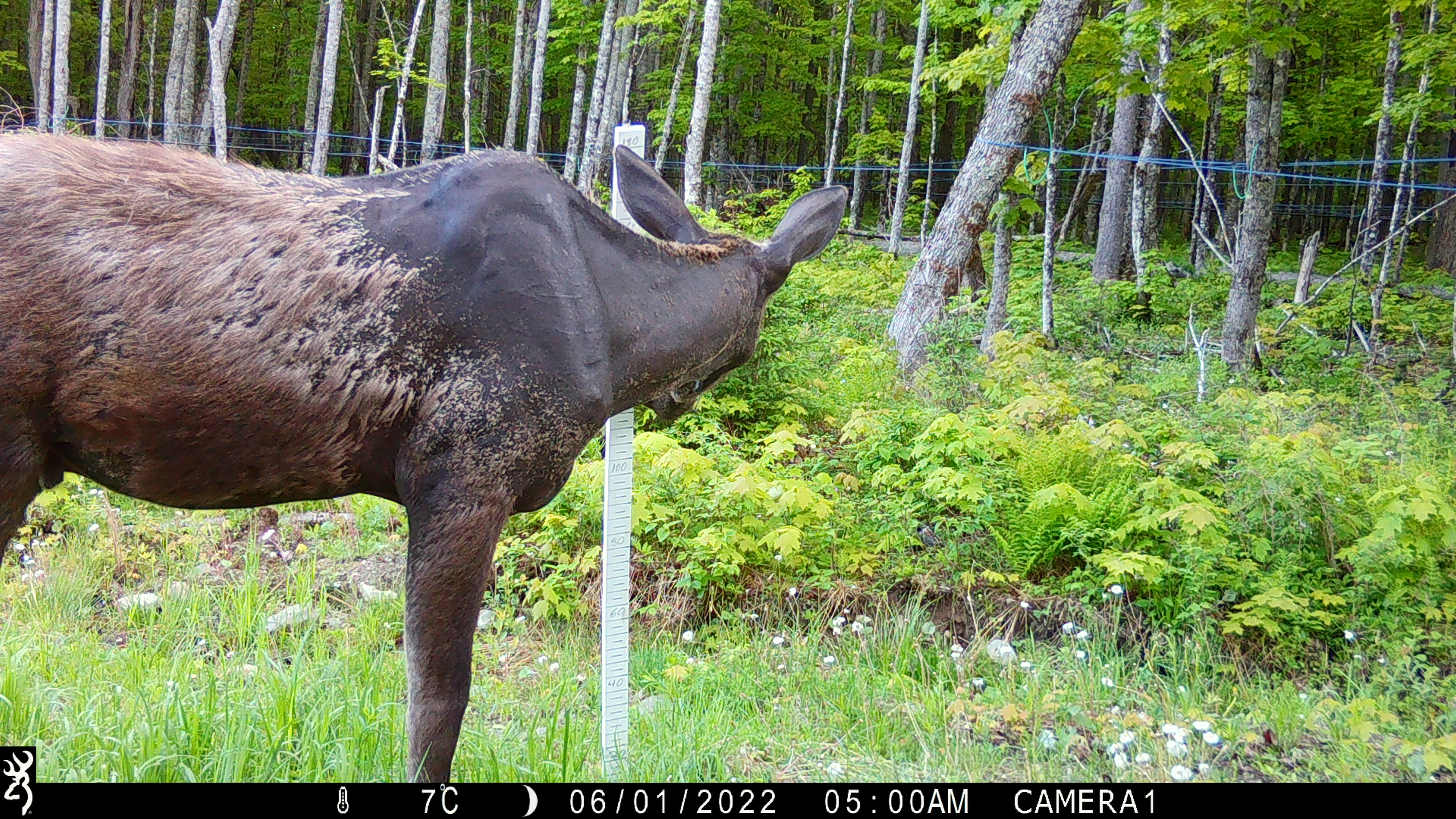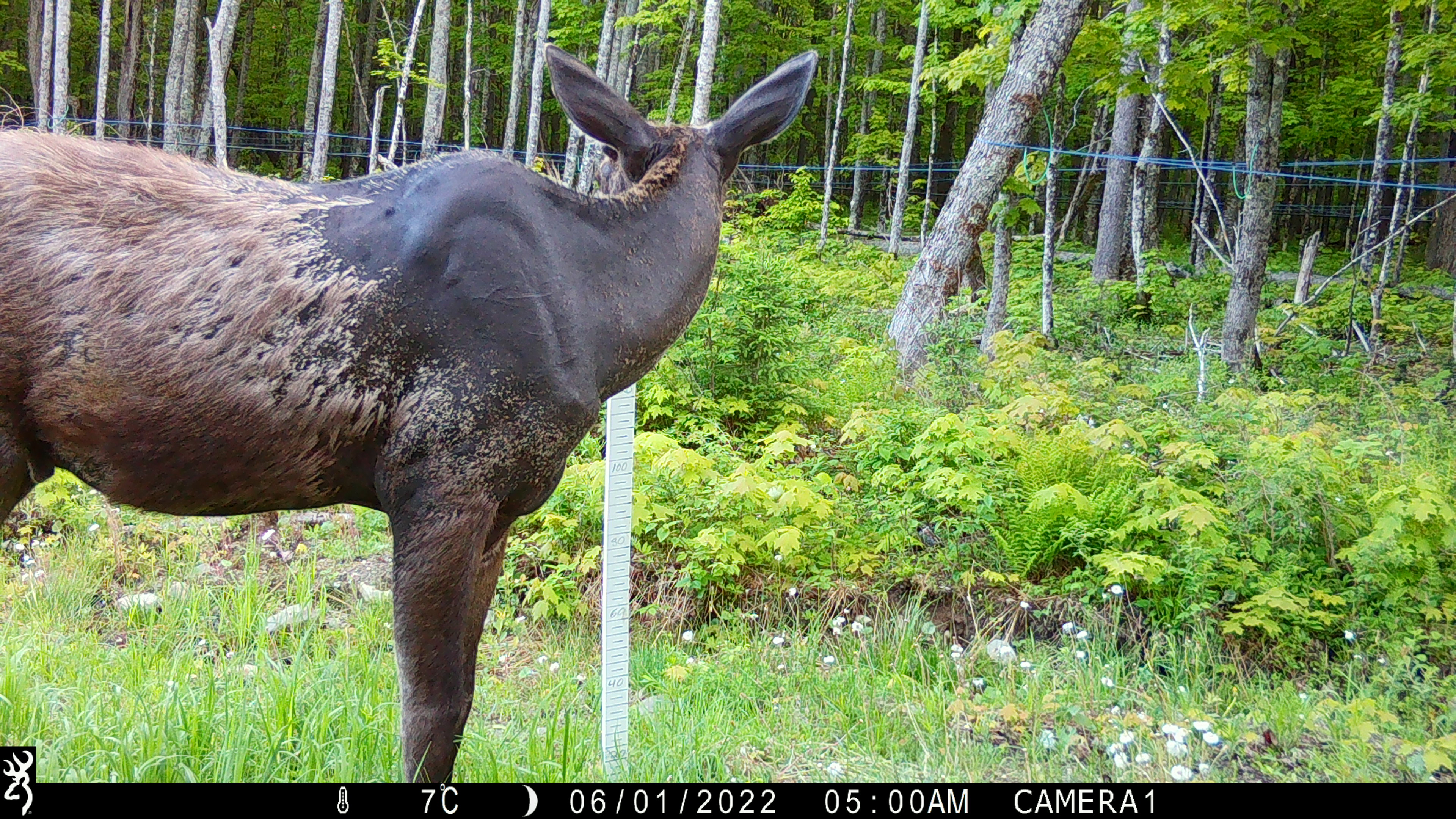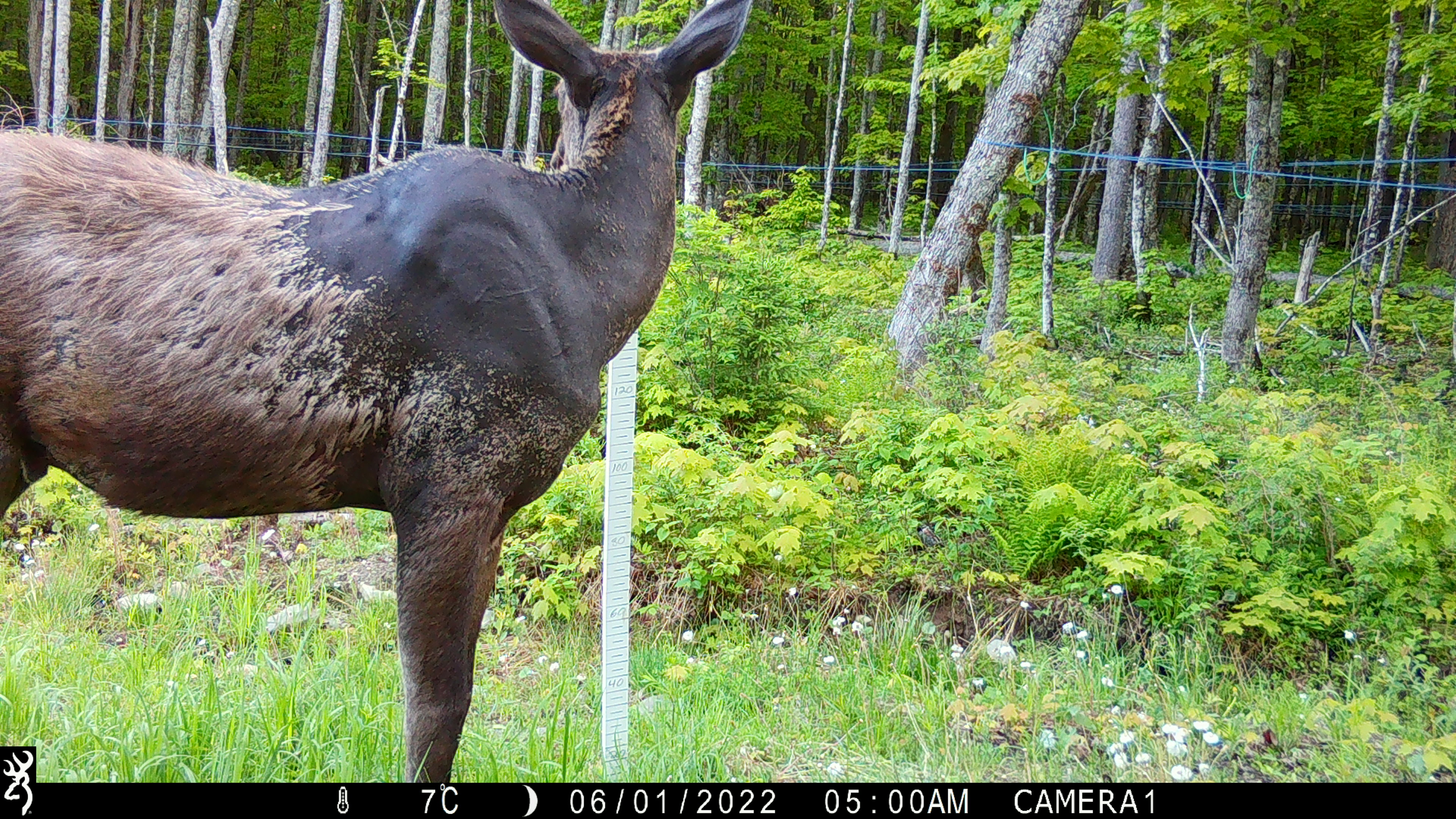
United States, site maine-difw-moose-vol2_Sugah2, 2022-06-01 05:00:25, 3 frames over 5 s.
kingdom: Animalia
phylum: Chordata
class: Mammalia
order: Artiodactyla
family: Cervidae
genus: Alces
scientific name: Alces alces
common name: moose